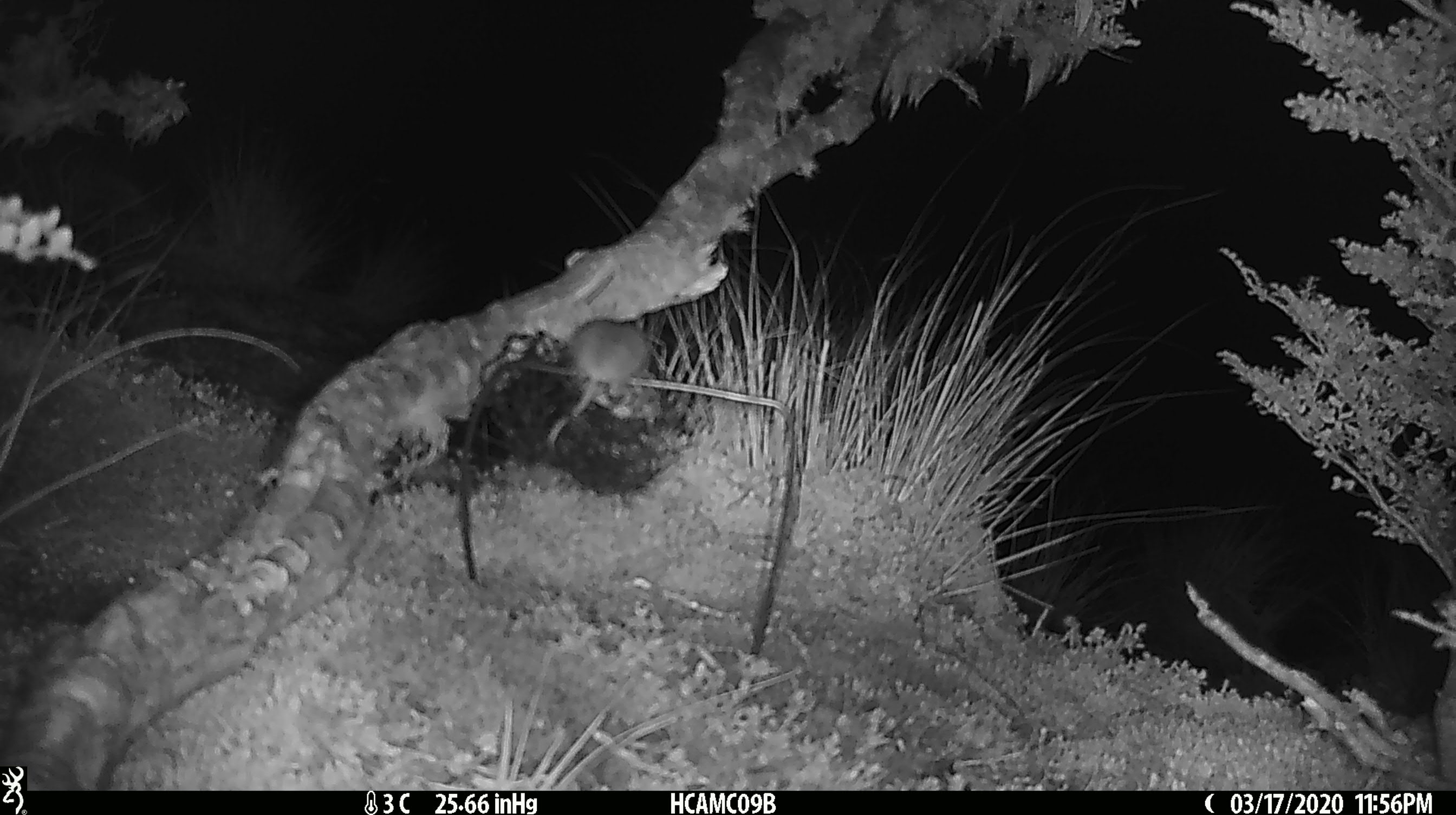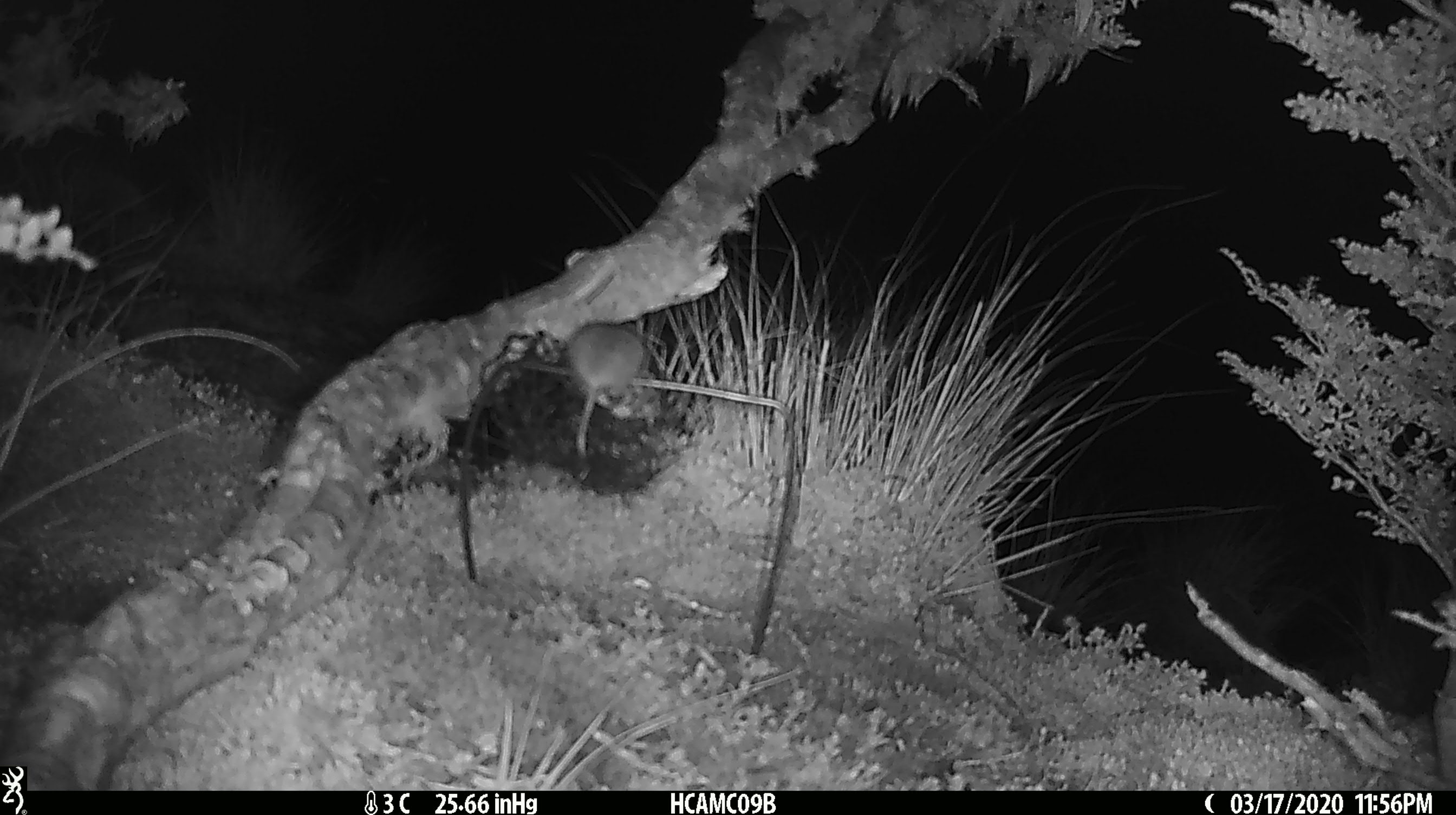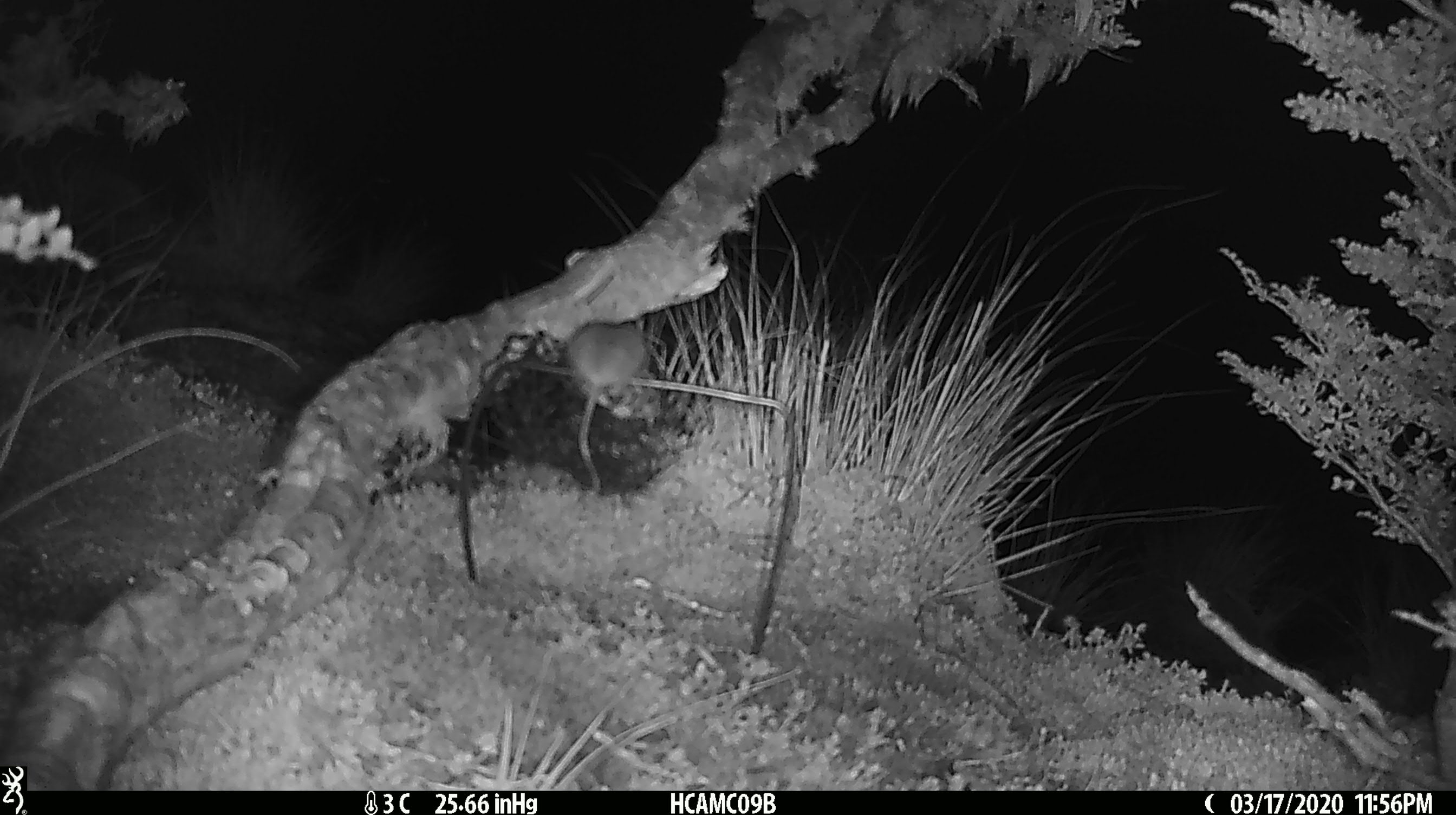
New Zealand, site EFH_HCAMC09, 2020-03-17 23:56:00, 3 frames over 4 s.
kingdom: Animalia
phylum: Chordata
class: Mammalia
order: Rodentia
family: Muridae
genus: Mus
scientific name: Mus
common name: mouse